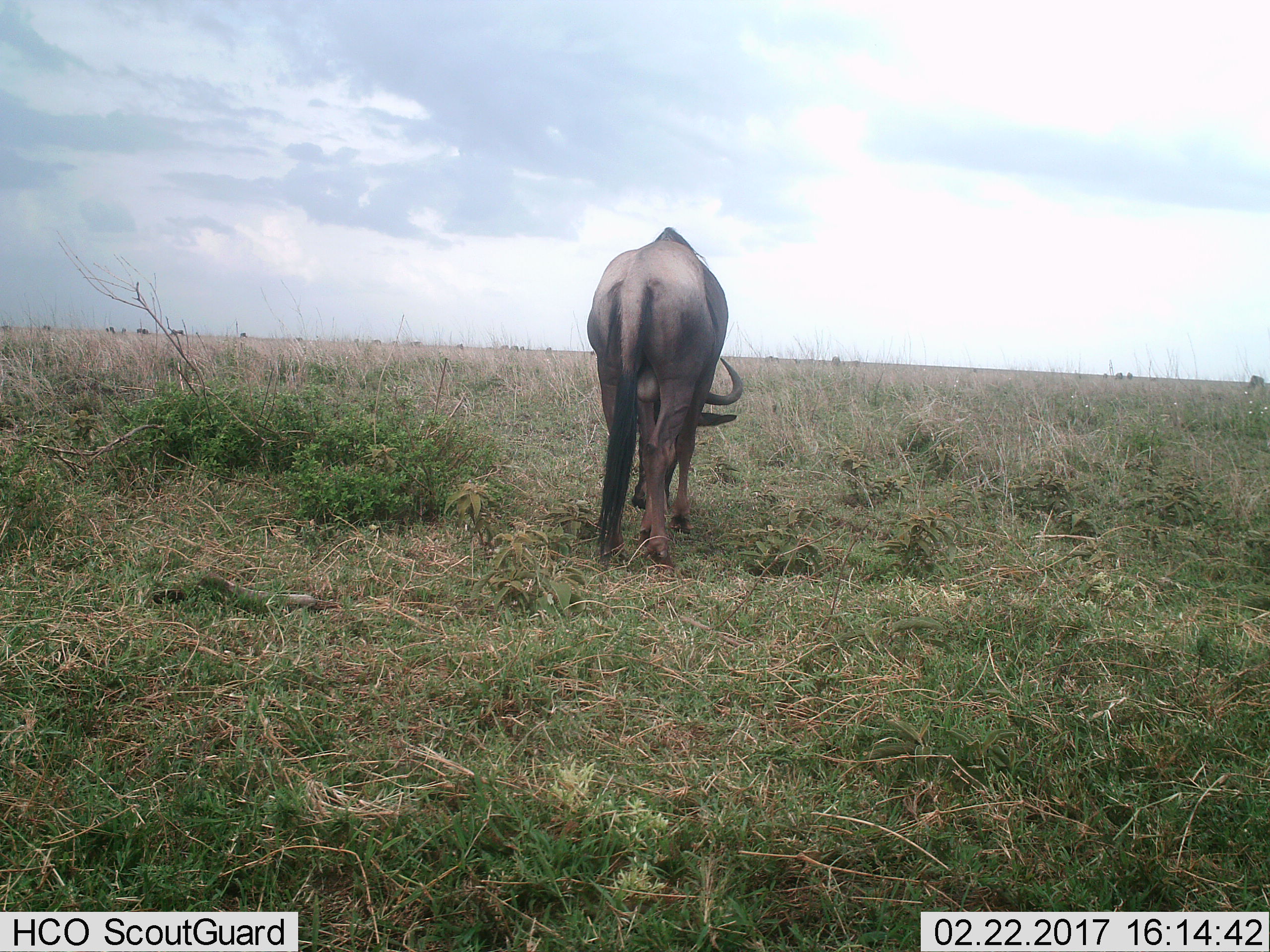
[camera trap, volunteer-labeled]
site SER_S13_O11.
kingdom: Animalia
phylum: Chordata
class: Mammalia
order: Artiodactyla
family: Bovidae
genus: Connochaetes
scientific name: Connochaetes taurinus taurinus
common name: blue wildebeest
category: wildebeestblue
Wildebeestblue (blue wildebeest) (Connochaetes taurinus taurinus), count 1. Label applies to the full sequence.